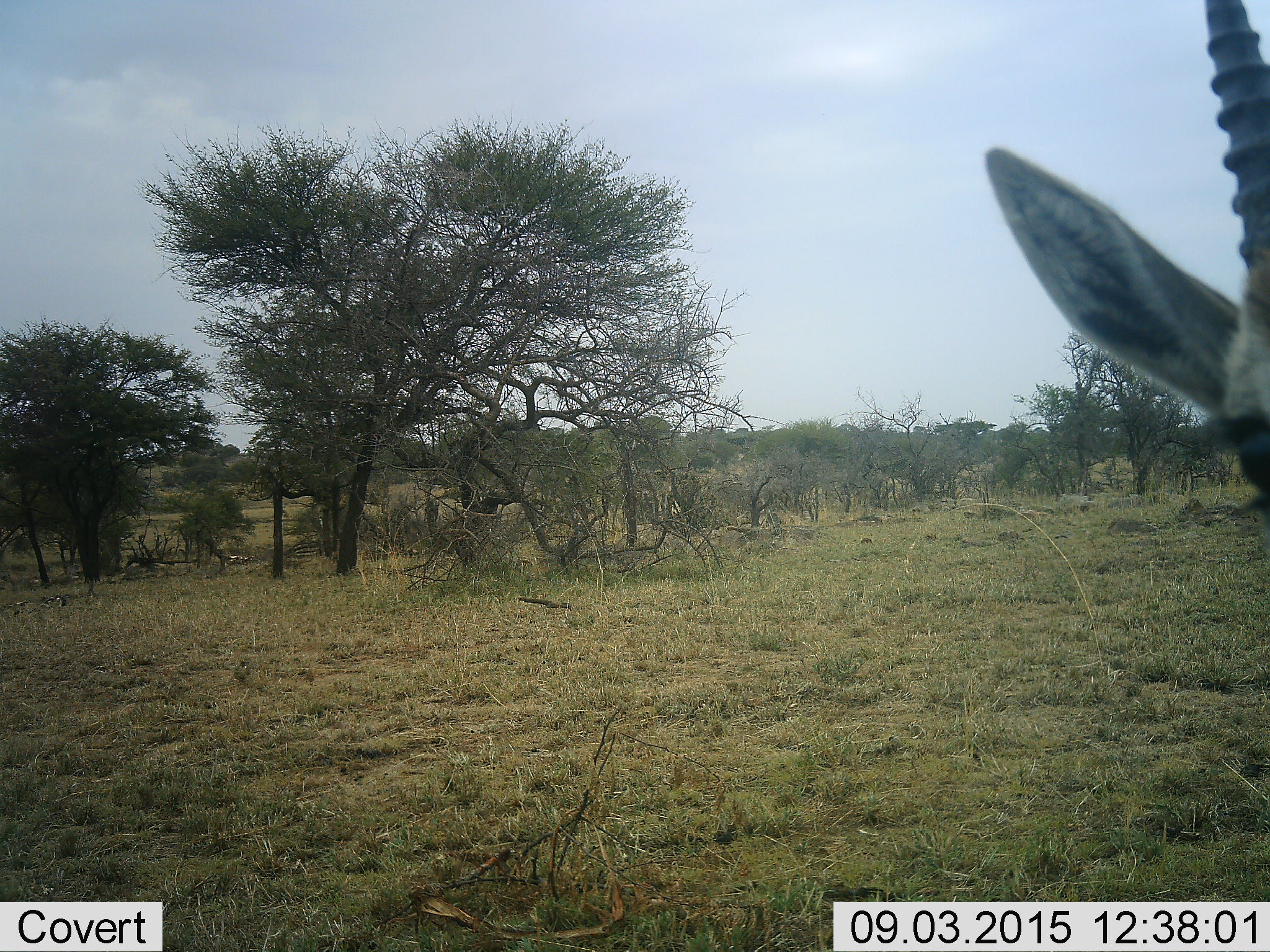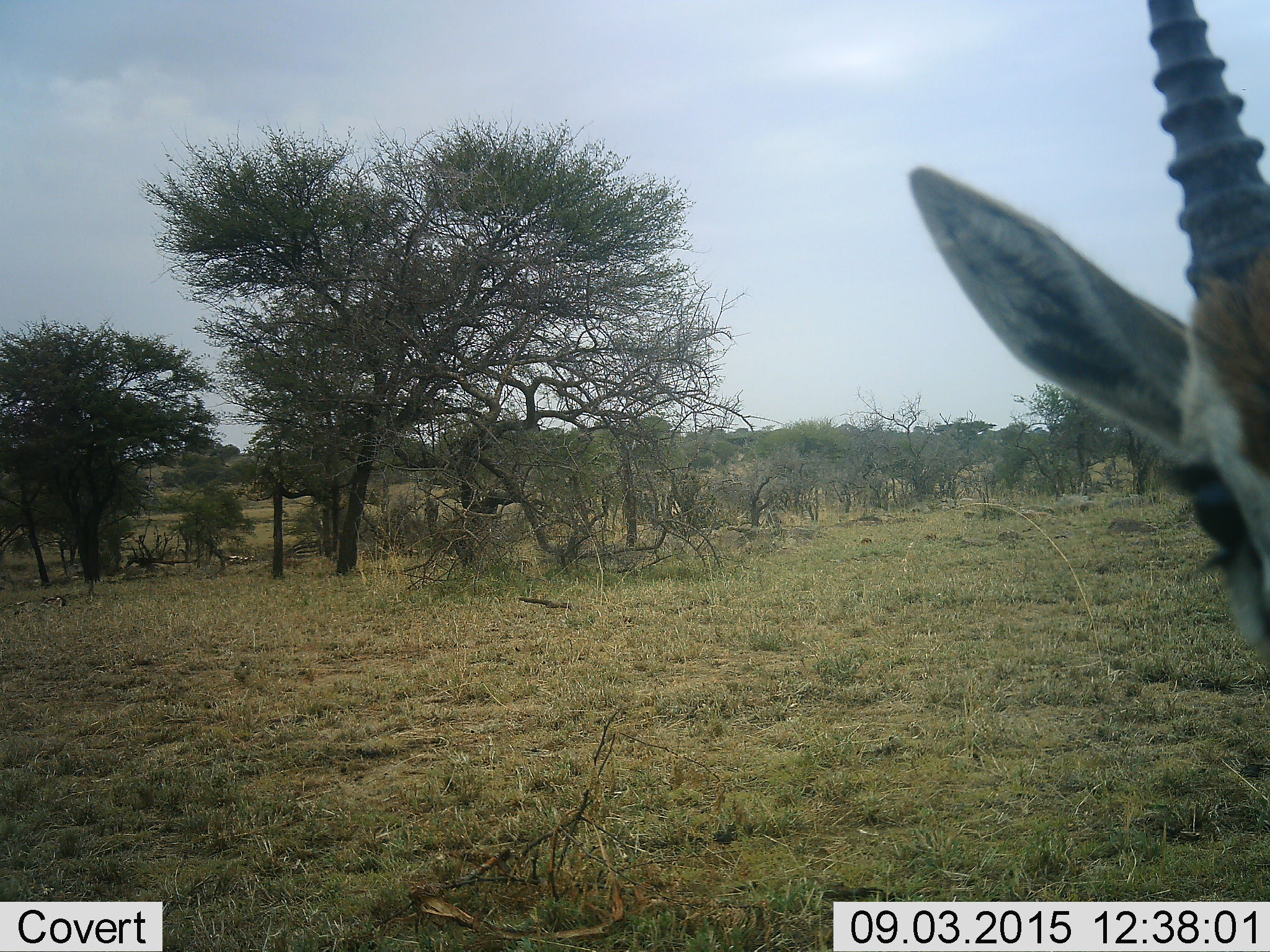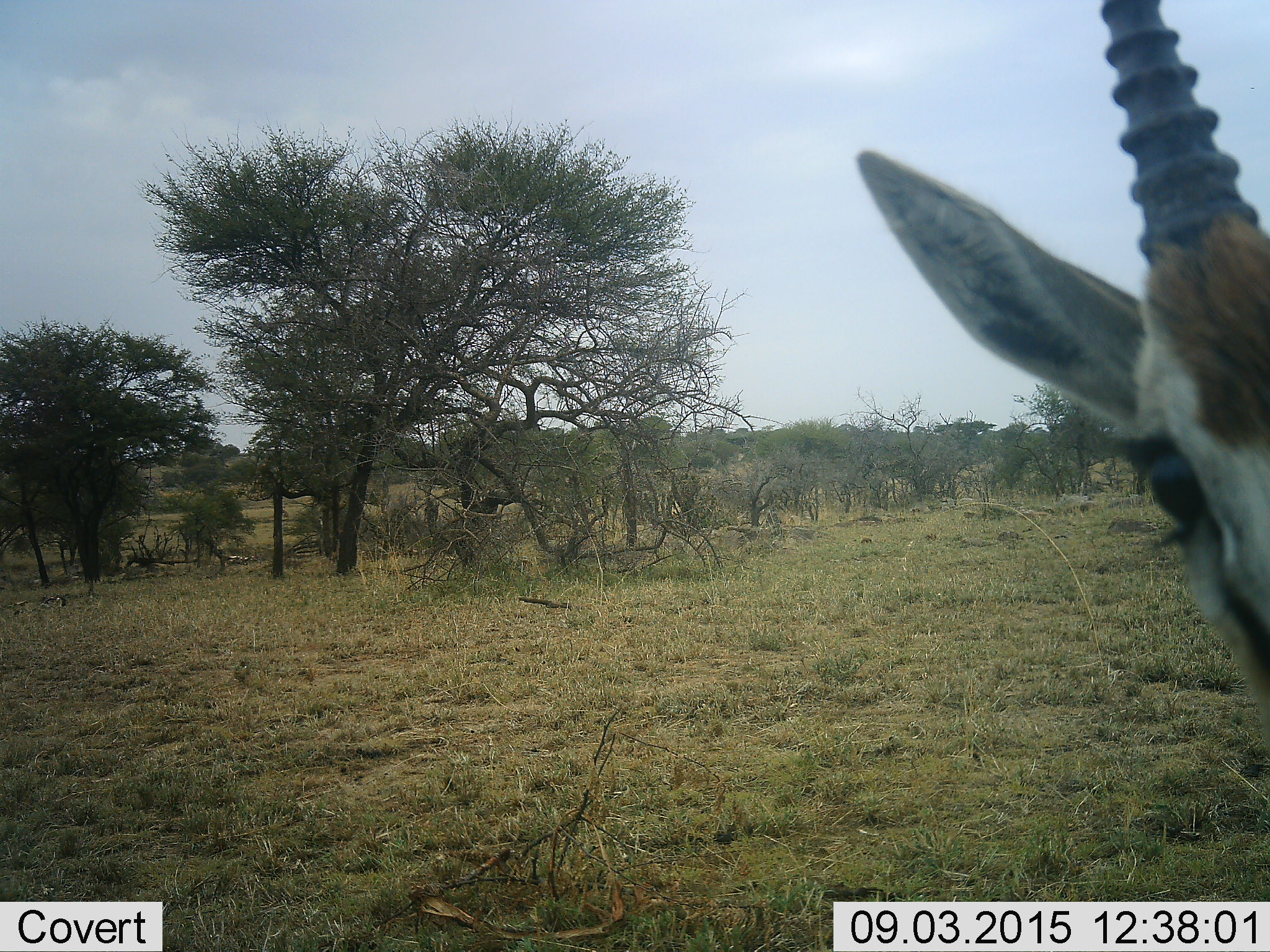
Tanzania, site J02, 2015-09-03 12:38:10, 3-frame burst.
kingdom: Animalia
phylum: Chordata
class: Mammalia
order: Artiodactyla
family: Bovidae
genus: Eudorcas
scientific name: Eudorcas thomsonii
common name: thomson's gazelle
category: gazellethomsons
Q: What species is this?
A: Gazellethomsons (thomson's gazelle) (Eudorcas thomsonii).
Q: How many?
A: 1.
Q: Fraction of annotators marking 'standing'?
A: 100%.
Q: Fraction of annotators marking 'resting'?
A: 0%.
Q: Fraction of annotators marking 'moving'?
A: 0%.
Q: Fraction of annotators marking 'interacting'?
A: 0%.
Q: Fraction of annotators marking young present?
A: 0%.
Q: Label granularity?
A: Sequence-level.